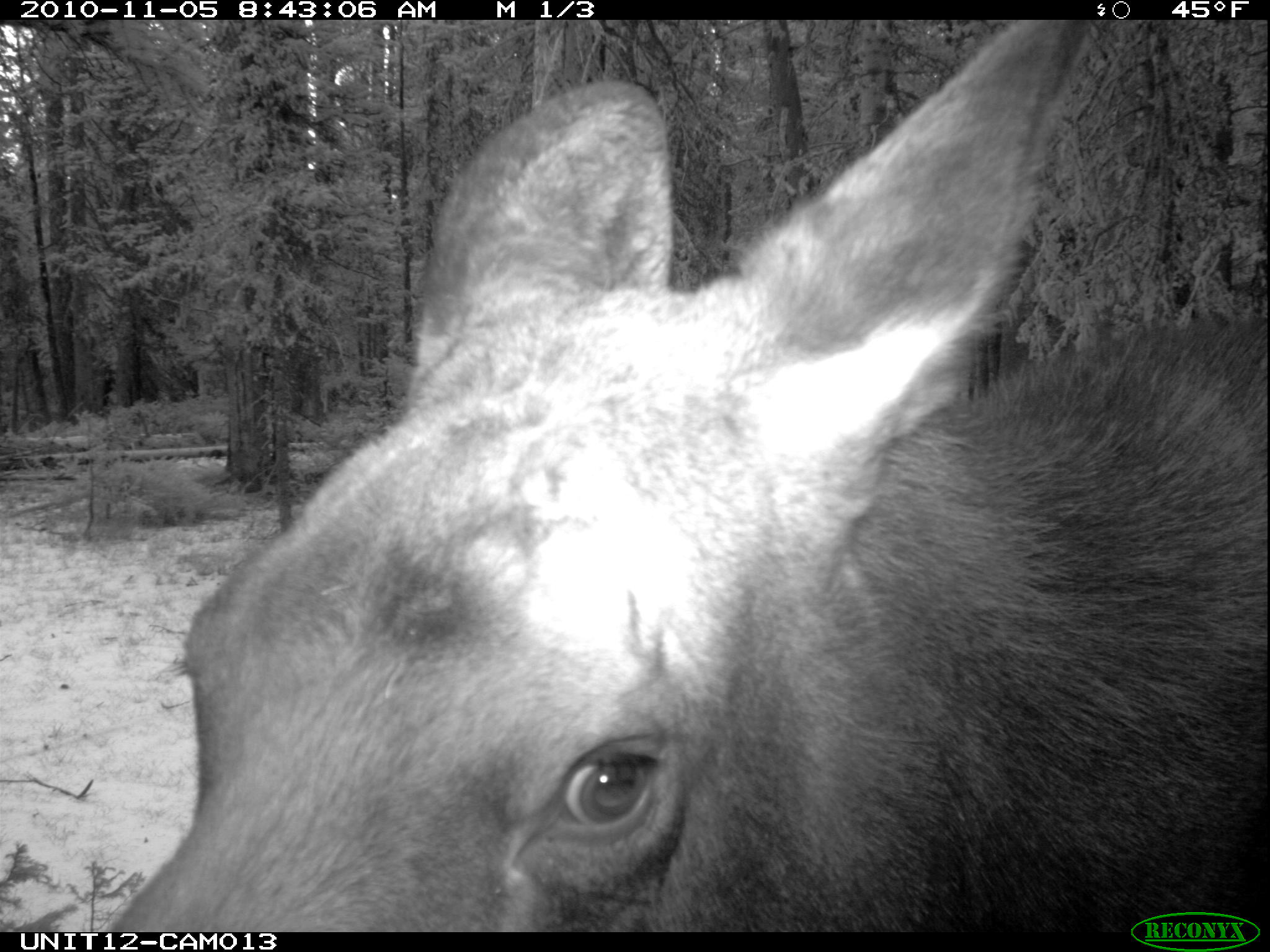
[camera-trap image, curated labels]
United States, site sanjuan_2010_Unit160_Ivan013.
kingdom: Animalia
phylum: Chordata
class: Mammalia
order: Artiodactyla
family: Cervidae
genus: Alces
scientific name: Alces alces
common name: moose